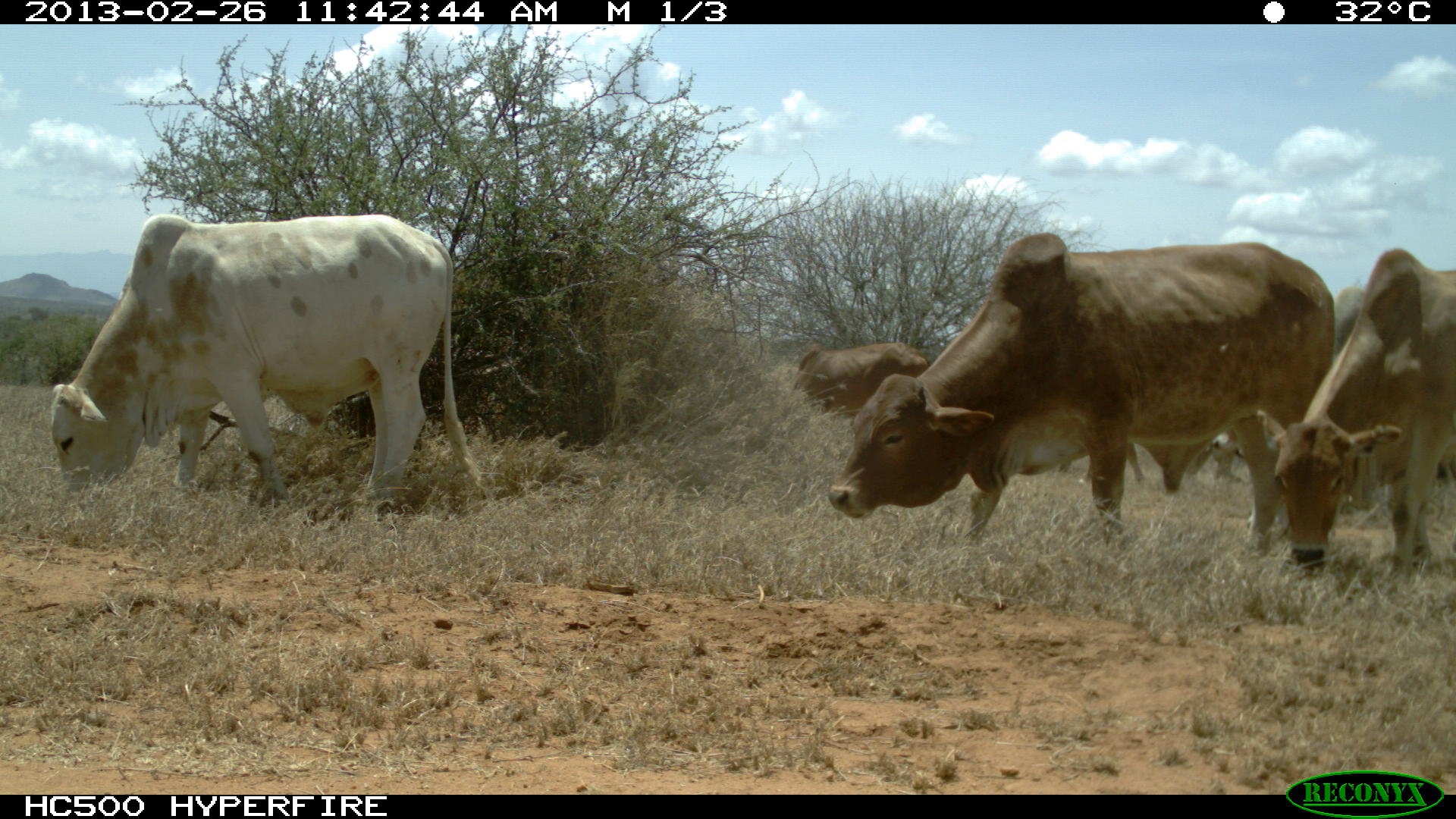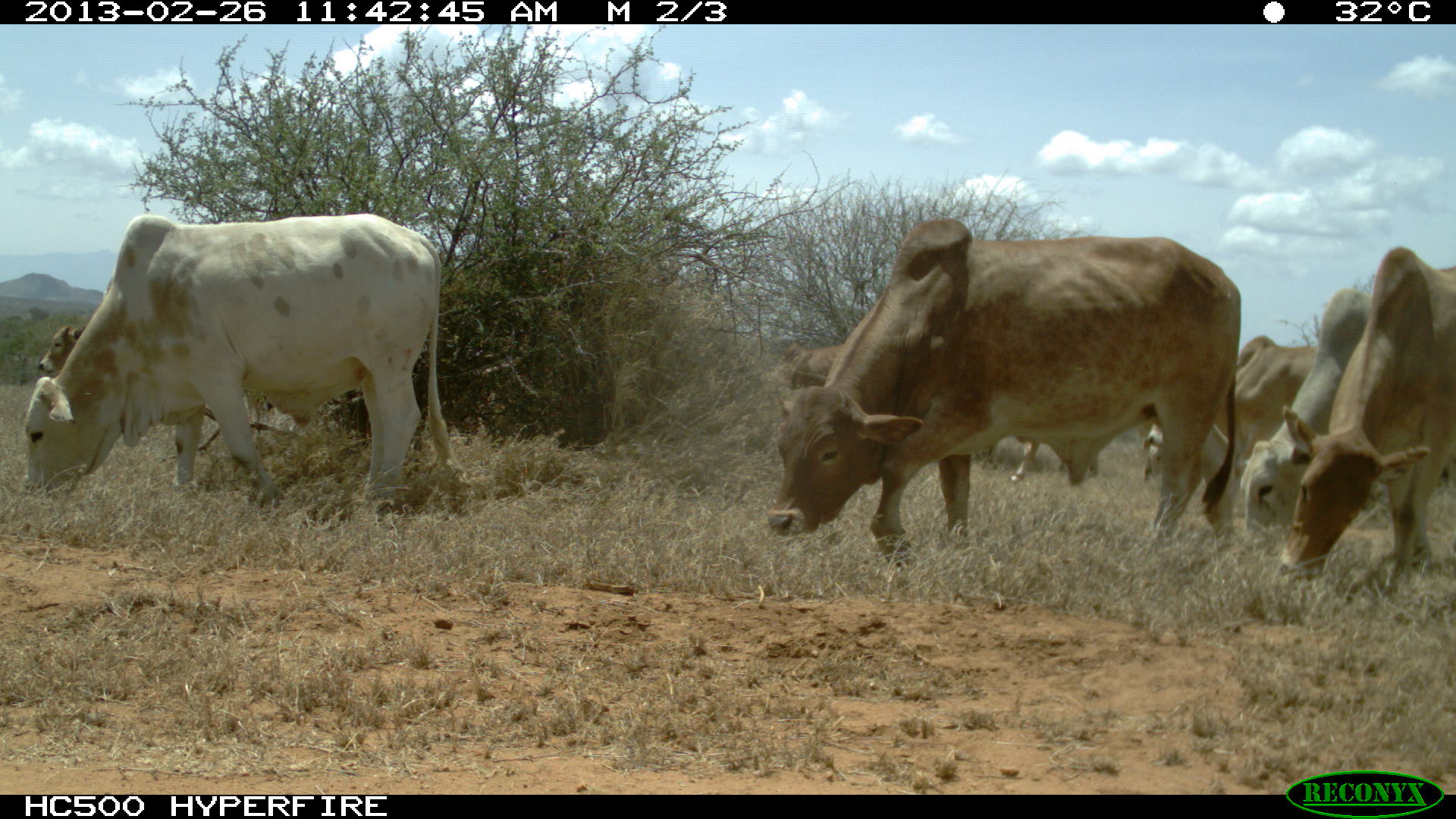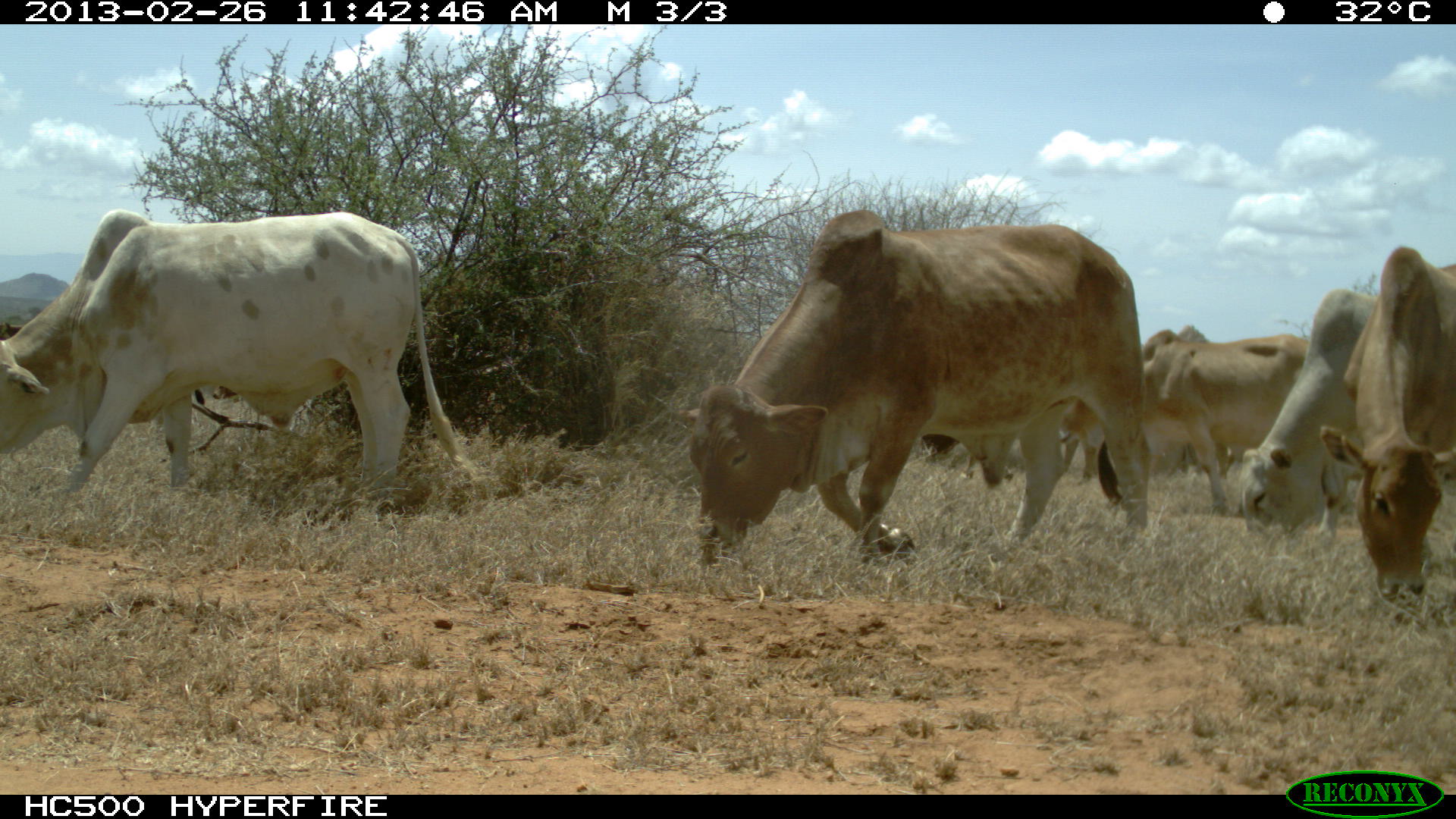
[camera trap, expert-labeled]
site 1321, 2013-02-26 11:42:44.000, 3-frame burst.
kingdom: Animalia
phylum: Chordata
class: Mammalia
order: Artiodactyla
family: Bovidae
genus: Bos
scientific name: Bos taurus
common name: domestic cattle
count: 4